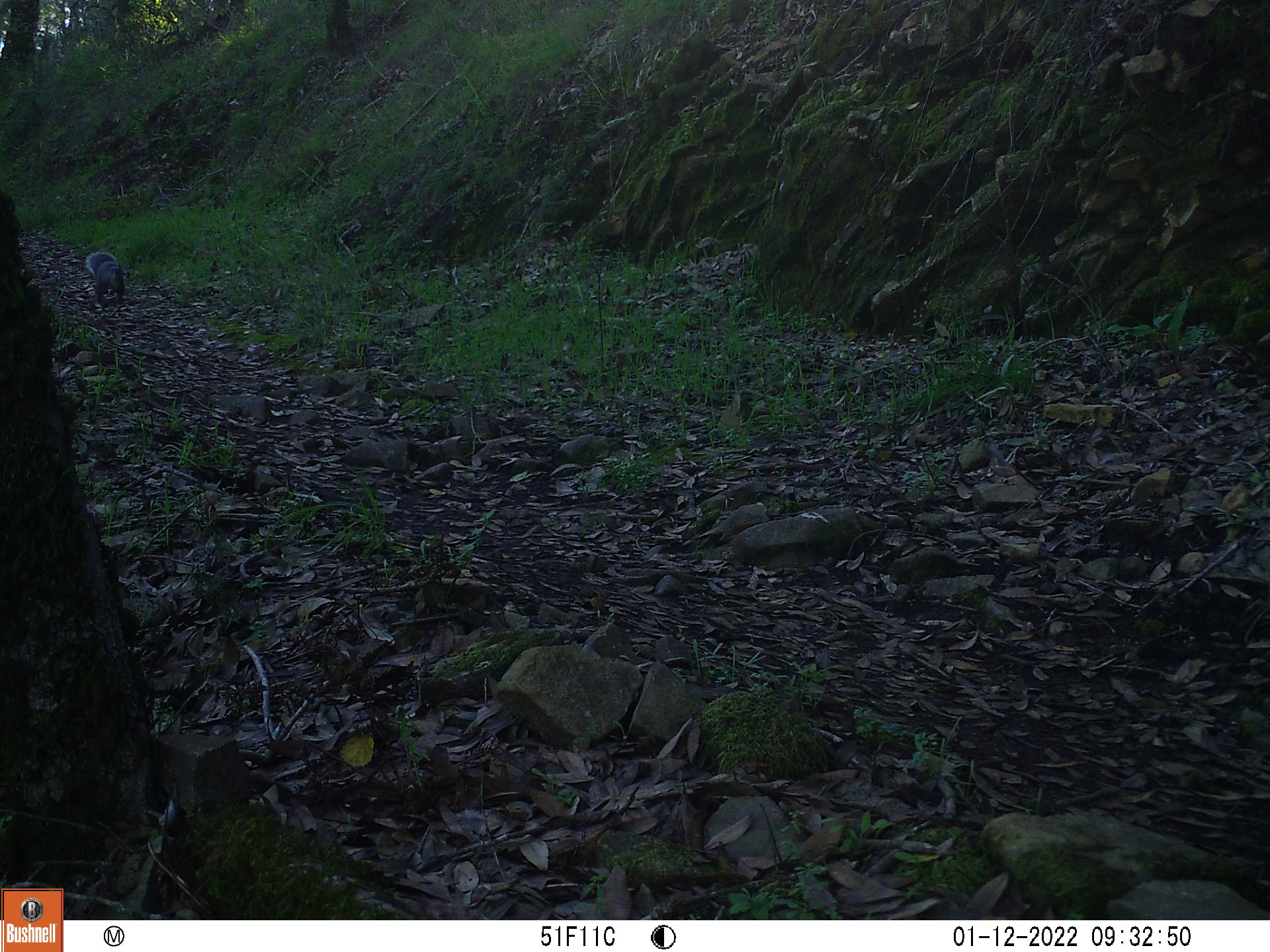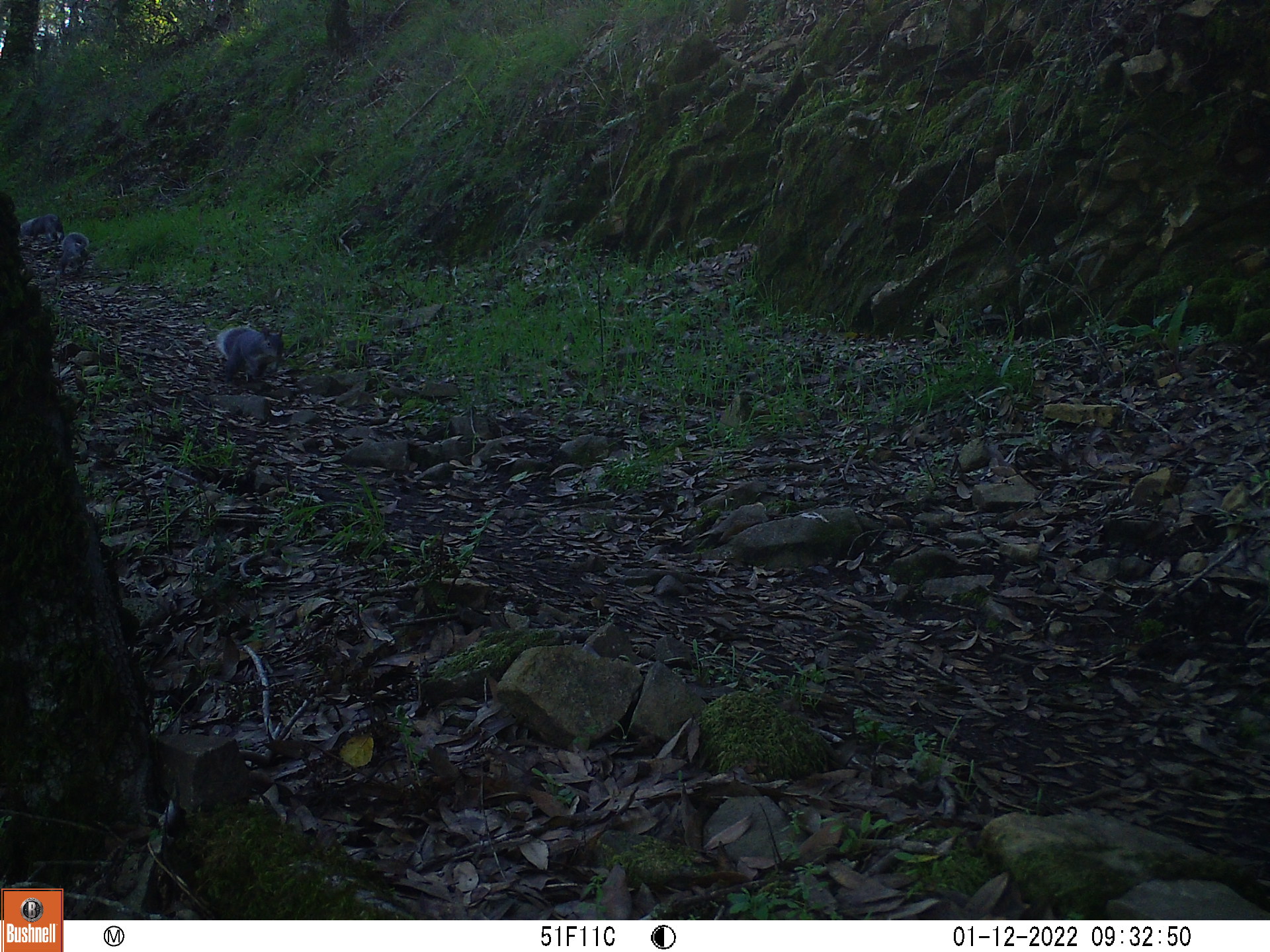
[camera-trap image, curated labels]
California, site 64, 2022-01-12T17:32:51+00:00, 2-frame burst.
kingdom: Animalia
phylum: Chordata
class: Mammalia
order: Rodentia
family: Sciuridae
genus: Sciurus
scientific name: Sciurus griseus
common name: western gray squirrel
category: western grey squirrel